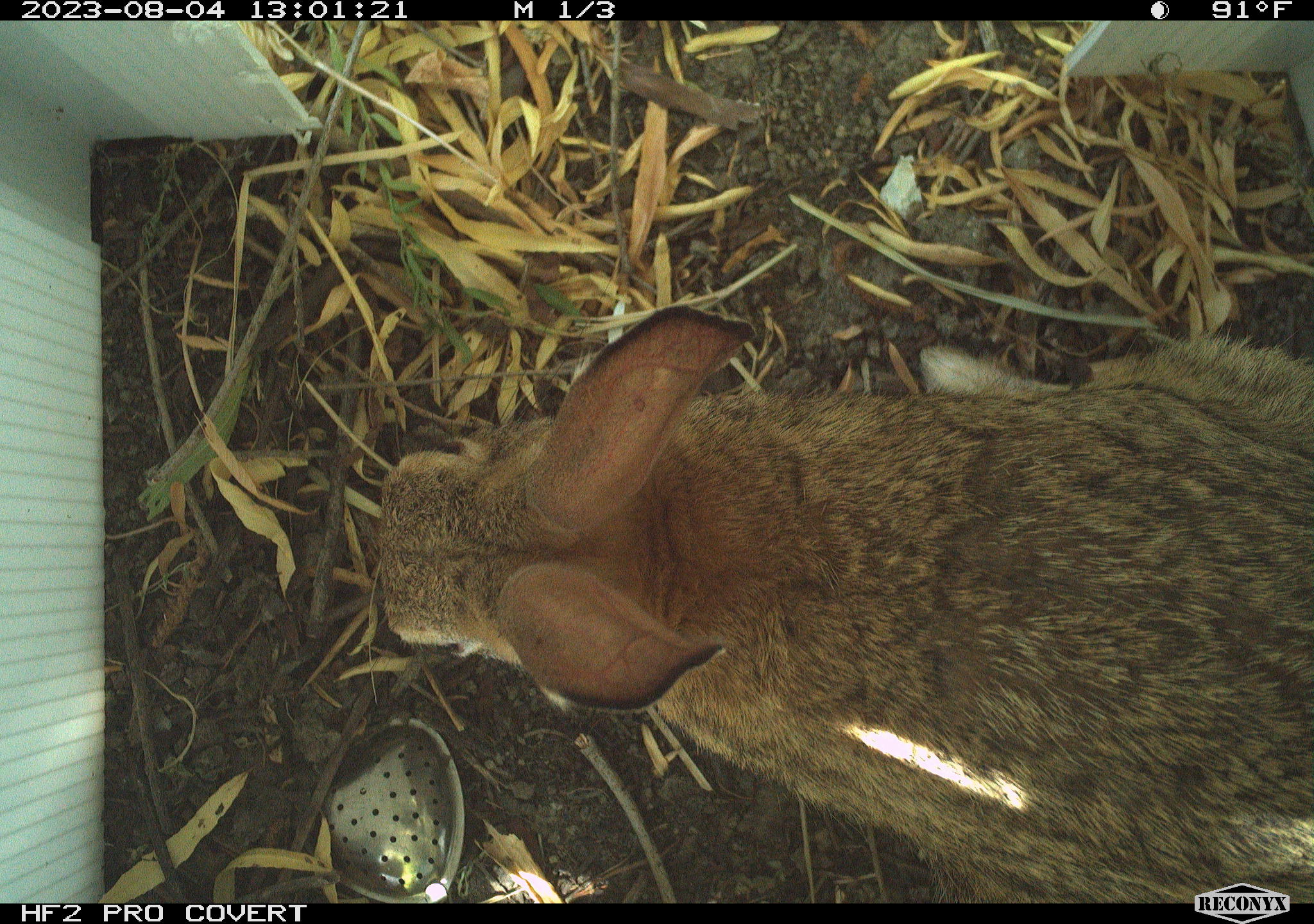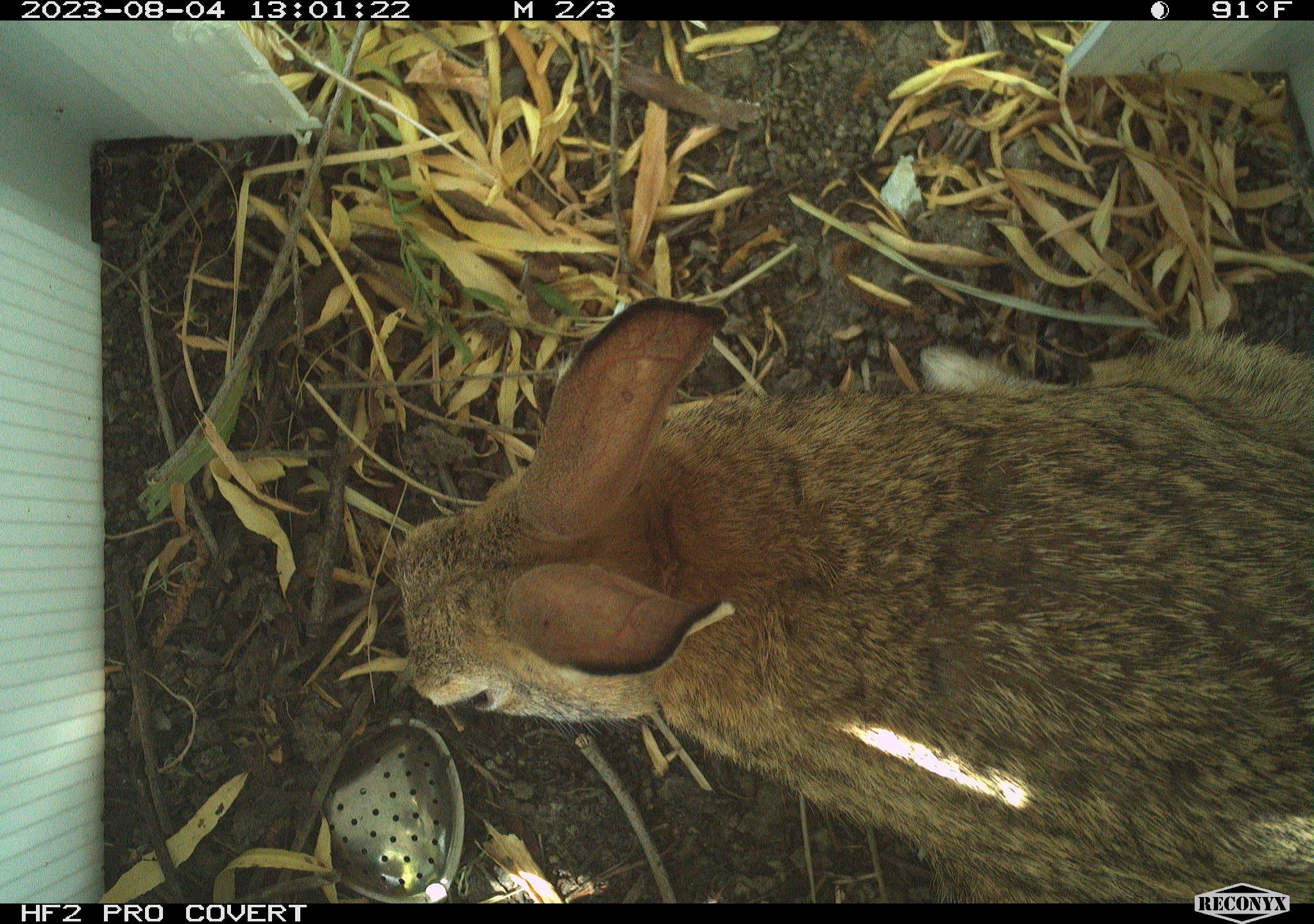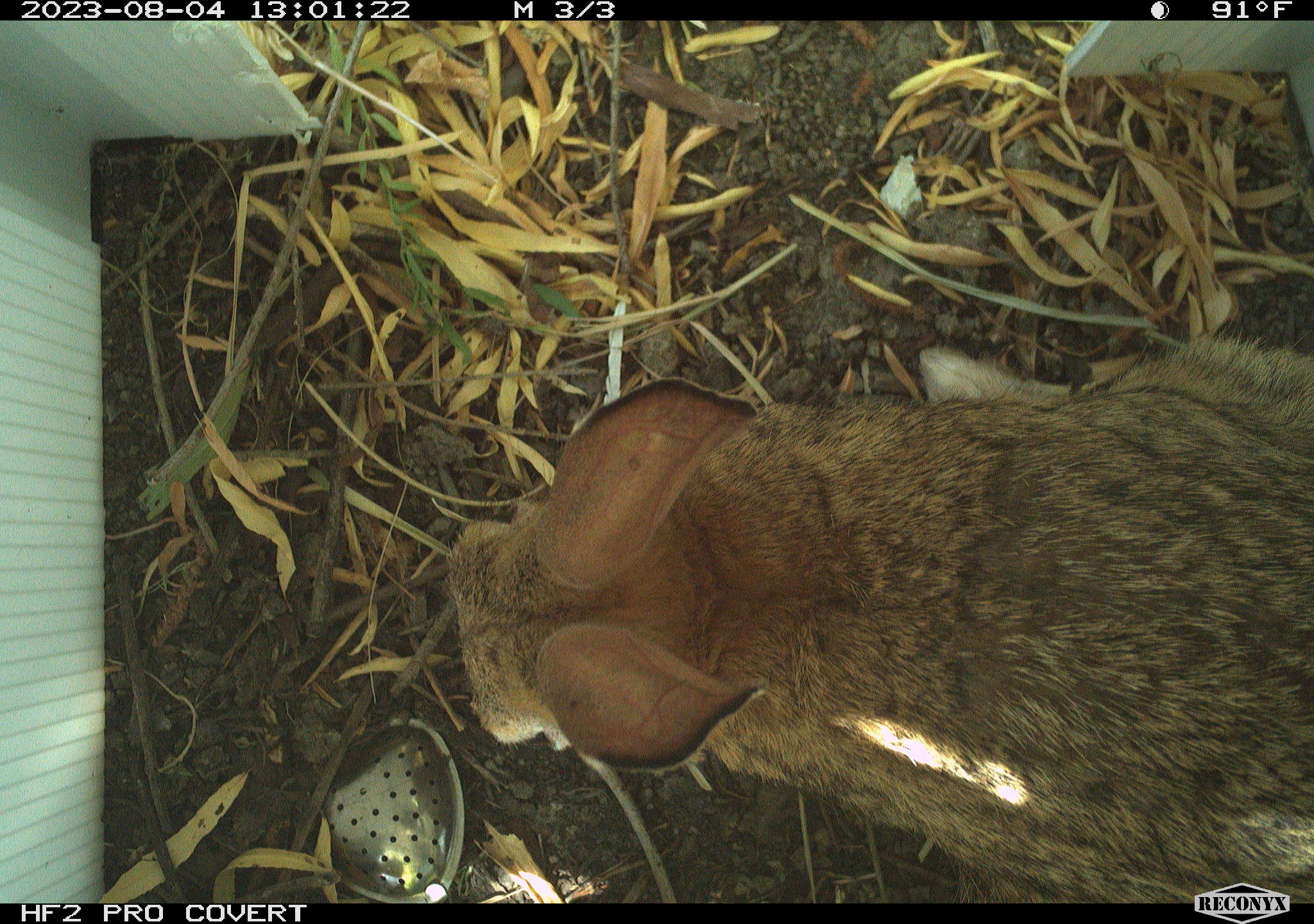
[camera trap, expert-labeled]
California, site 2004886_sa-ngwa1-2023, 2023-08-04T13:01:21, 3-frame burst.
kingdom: Animalia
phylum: Chordata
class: Mammalia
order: Lagomorpha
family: Leporidae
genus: Sylvilagus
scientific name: Sylvilagus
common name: cottontail rabbits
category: sylvilagus species